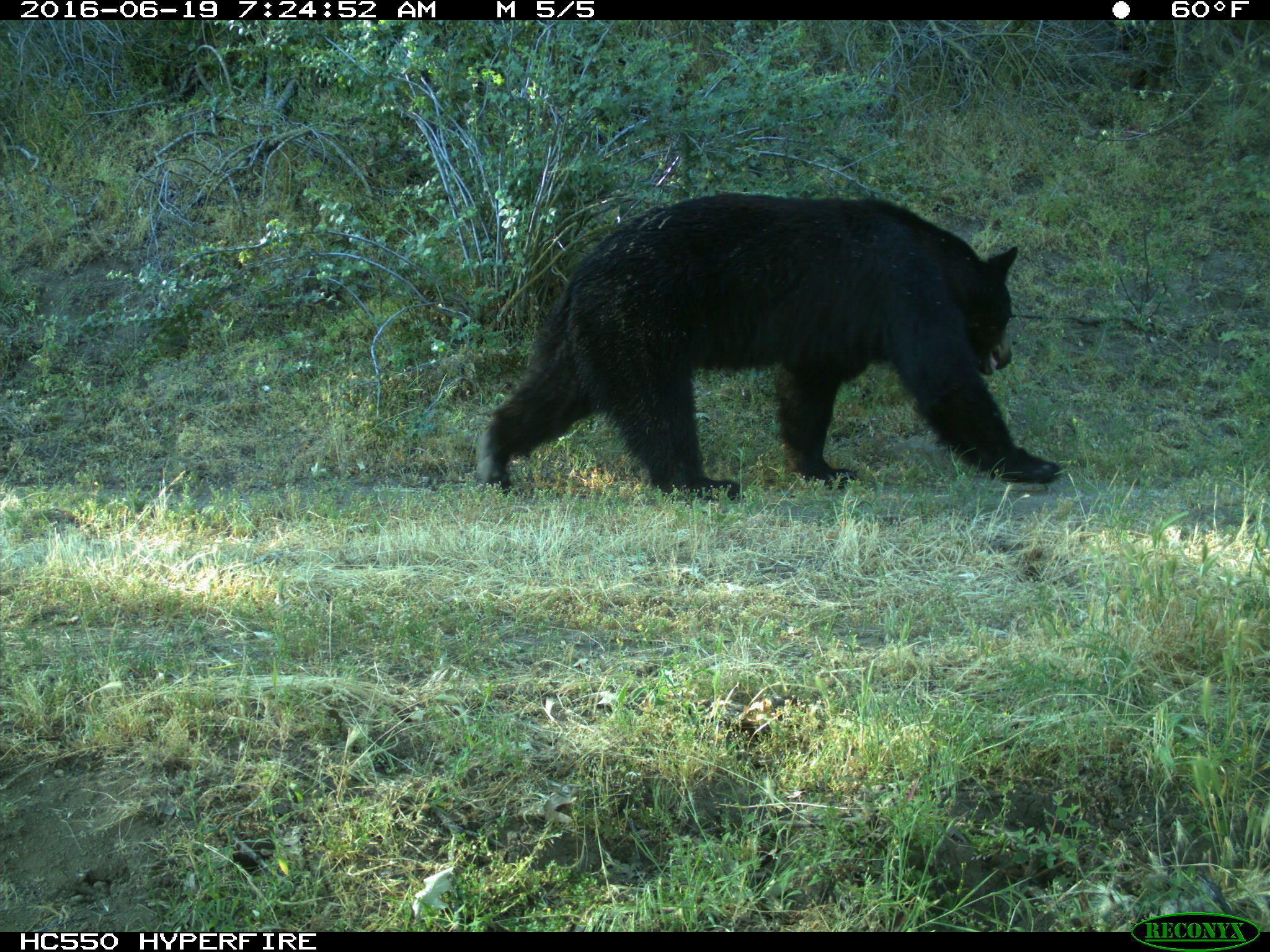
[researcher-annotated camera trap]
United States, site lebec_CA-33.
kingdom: Animalia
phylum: Chordata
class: Mammalia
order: Carnivora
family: Ursidae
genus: Ursus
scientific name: Ursus americanus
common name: american black bear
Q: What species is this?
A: Ursus americanus (american black bear).